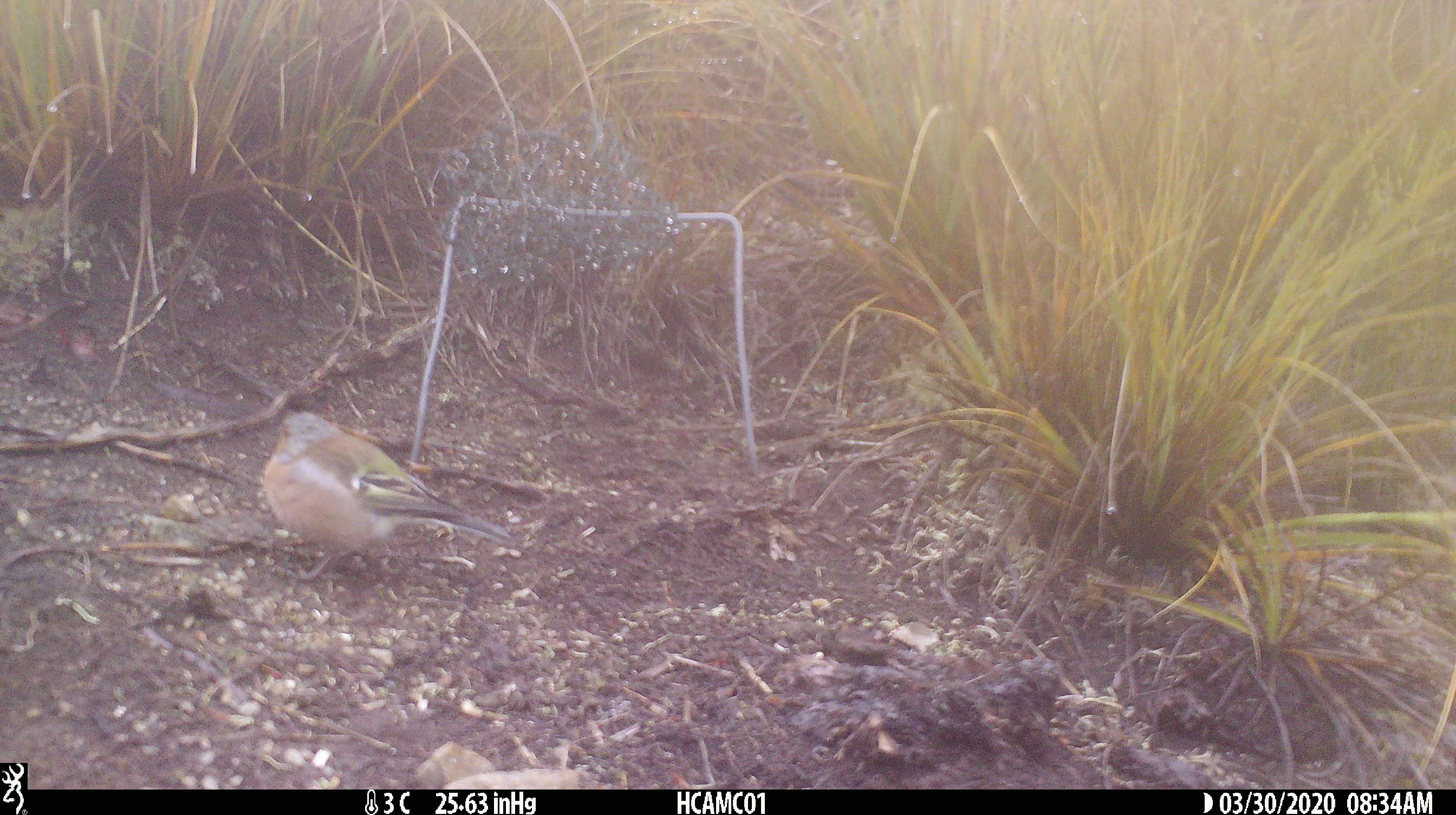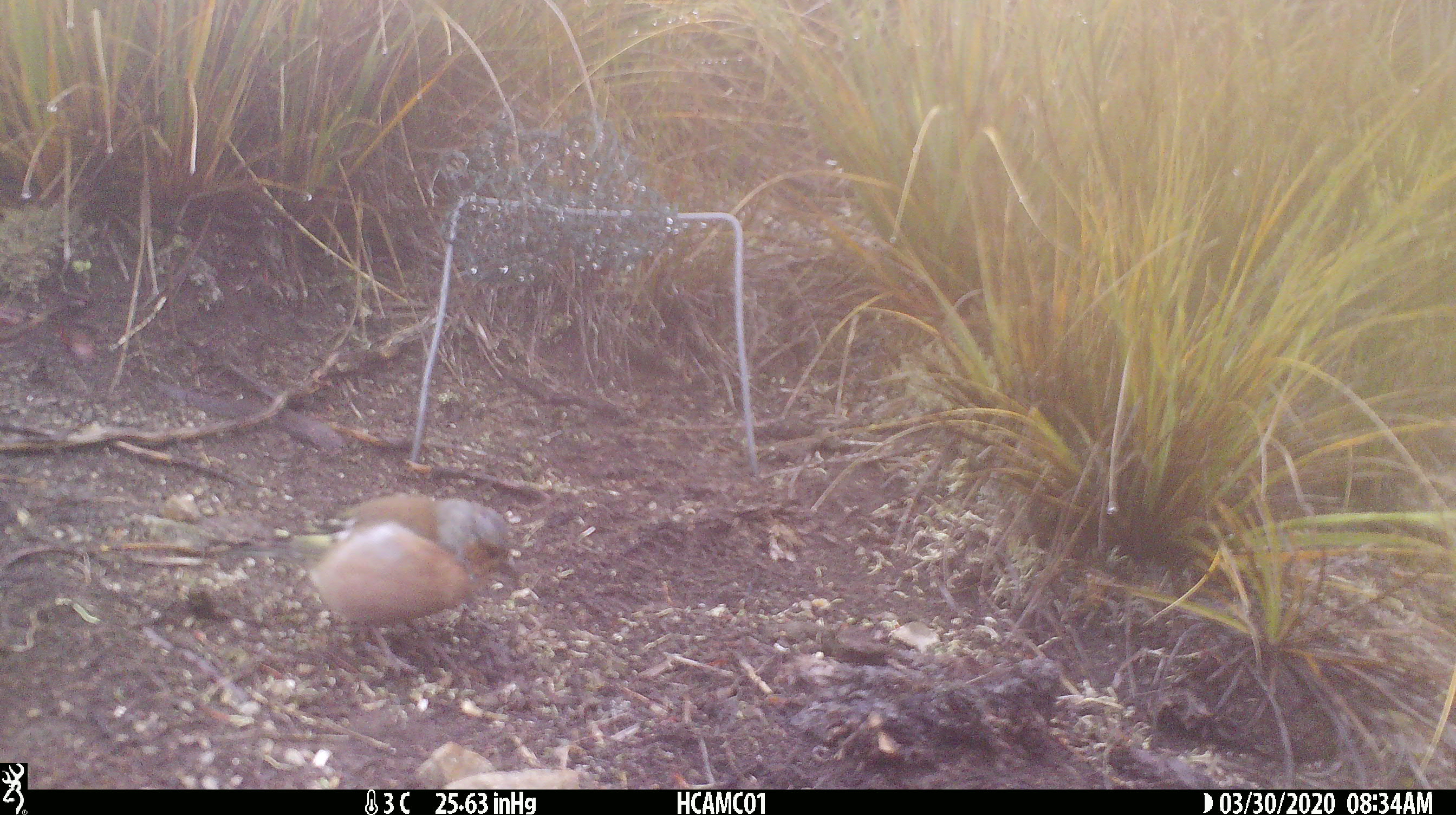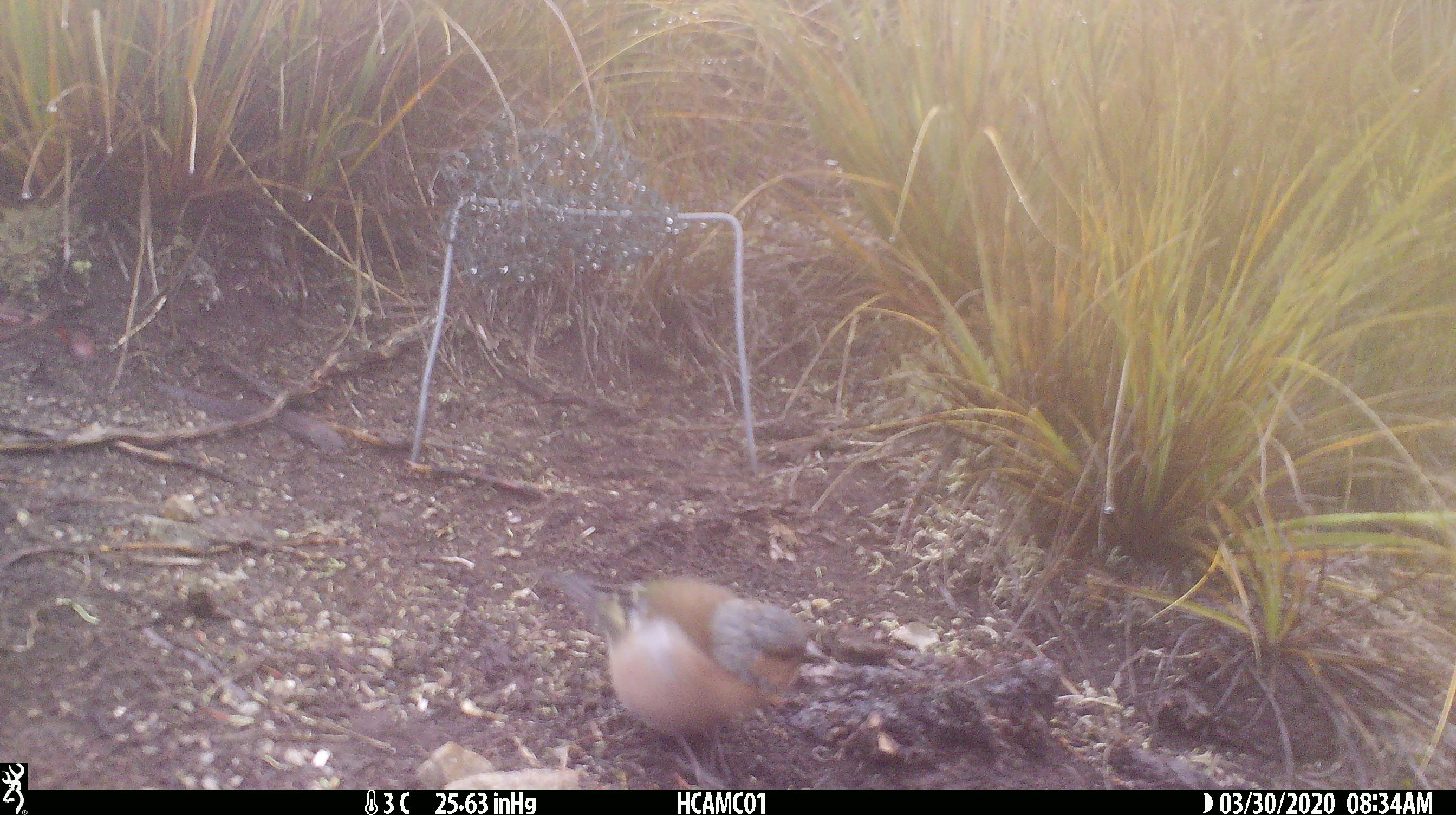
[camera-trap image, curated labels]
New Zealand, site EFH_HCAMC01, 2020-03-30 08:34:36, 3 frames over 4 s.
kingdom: Animalia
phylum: Chordata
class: Aves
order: Passeriformes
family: Fringillidae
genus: Fringilla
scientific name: Fringilla coelebs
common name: common chaffinch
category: chaffinch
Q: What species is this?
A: Chaffinch (common chaffinch) (Fringilla coelebs).